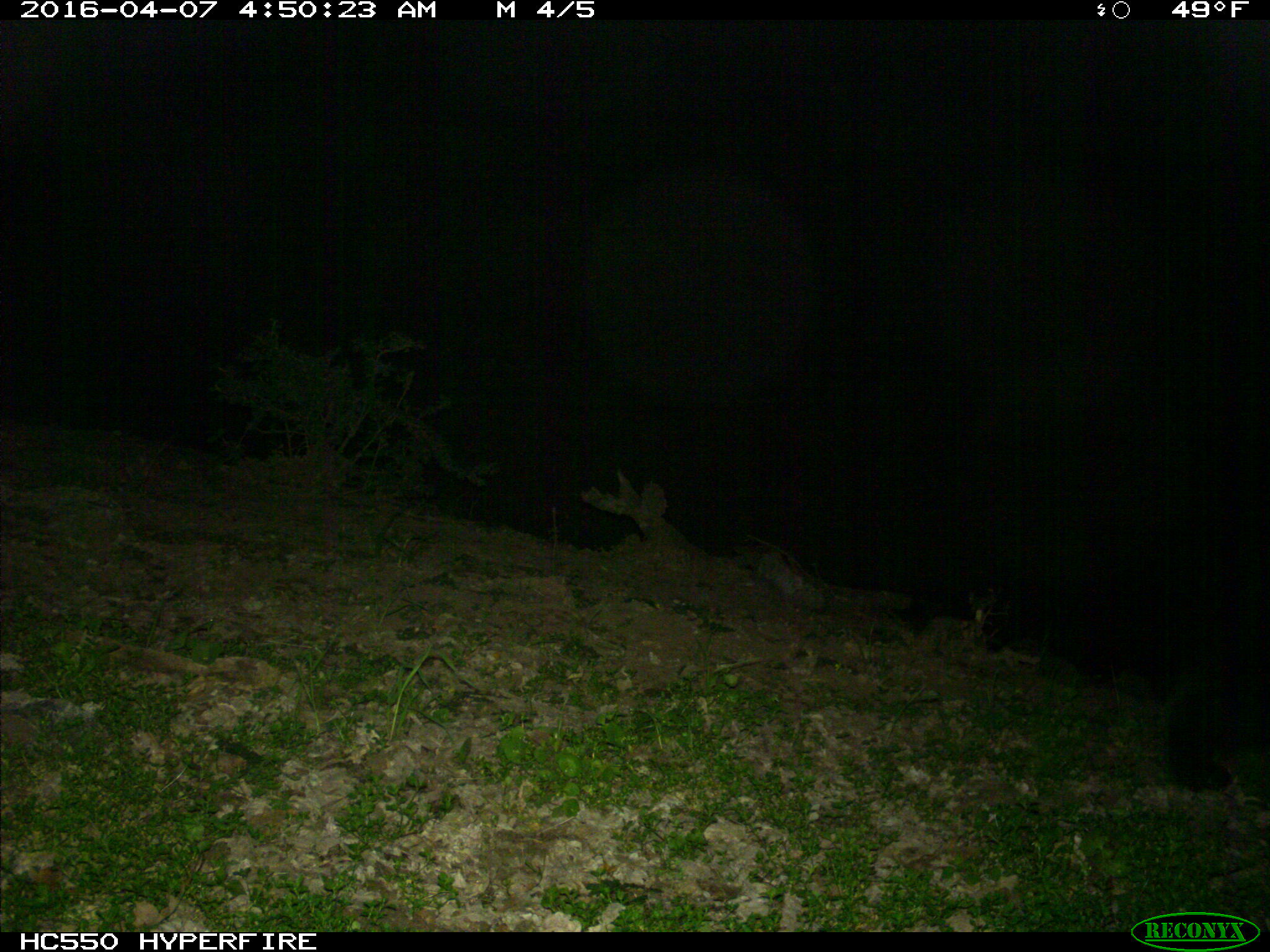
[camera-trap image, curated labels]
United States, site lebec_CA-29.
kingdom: Animalia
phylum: Chordata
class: Mammalia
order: Carnivora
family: Ursidae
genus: Ursus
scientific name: Ursus americanus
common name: american black bear